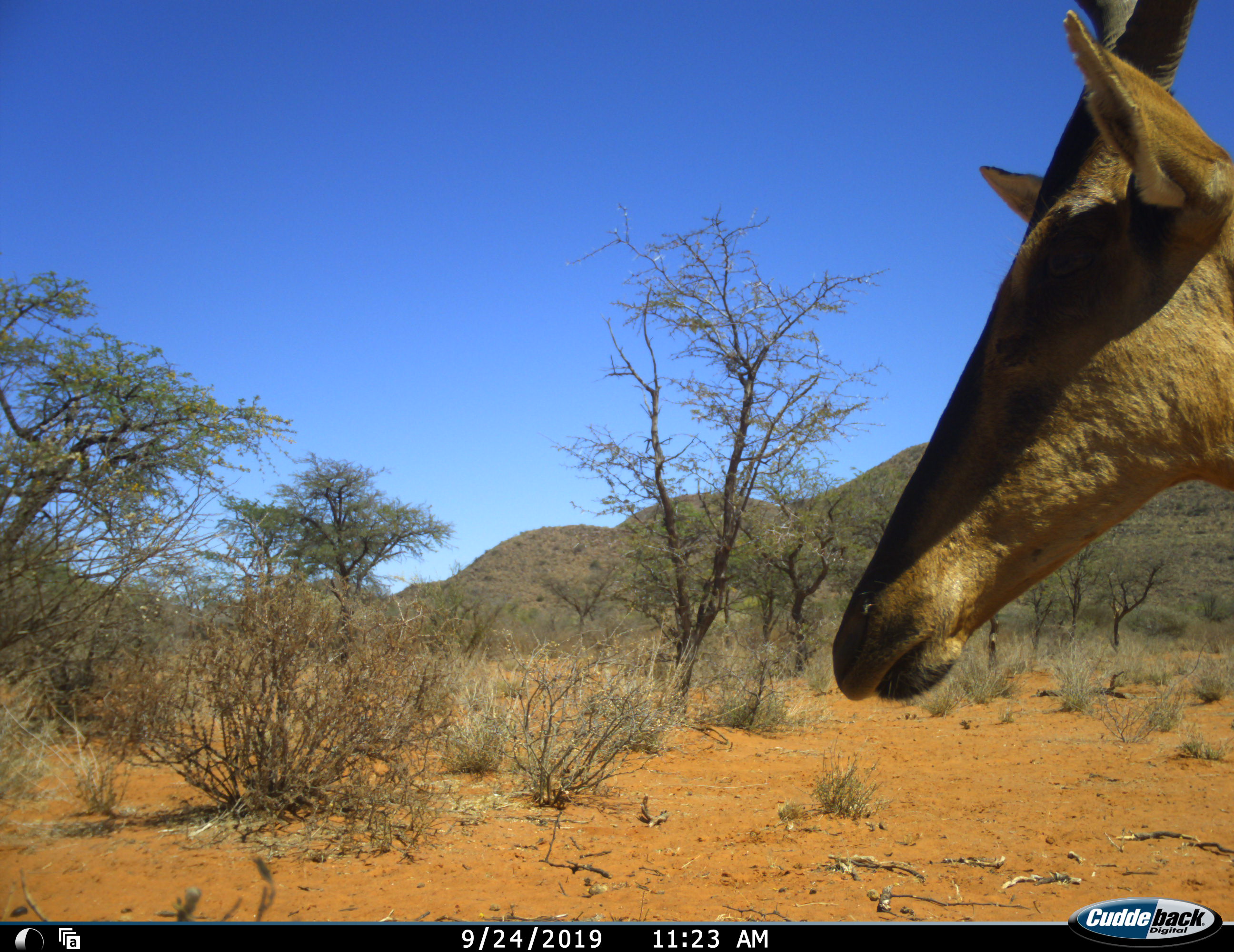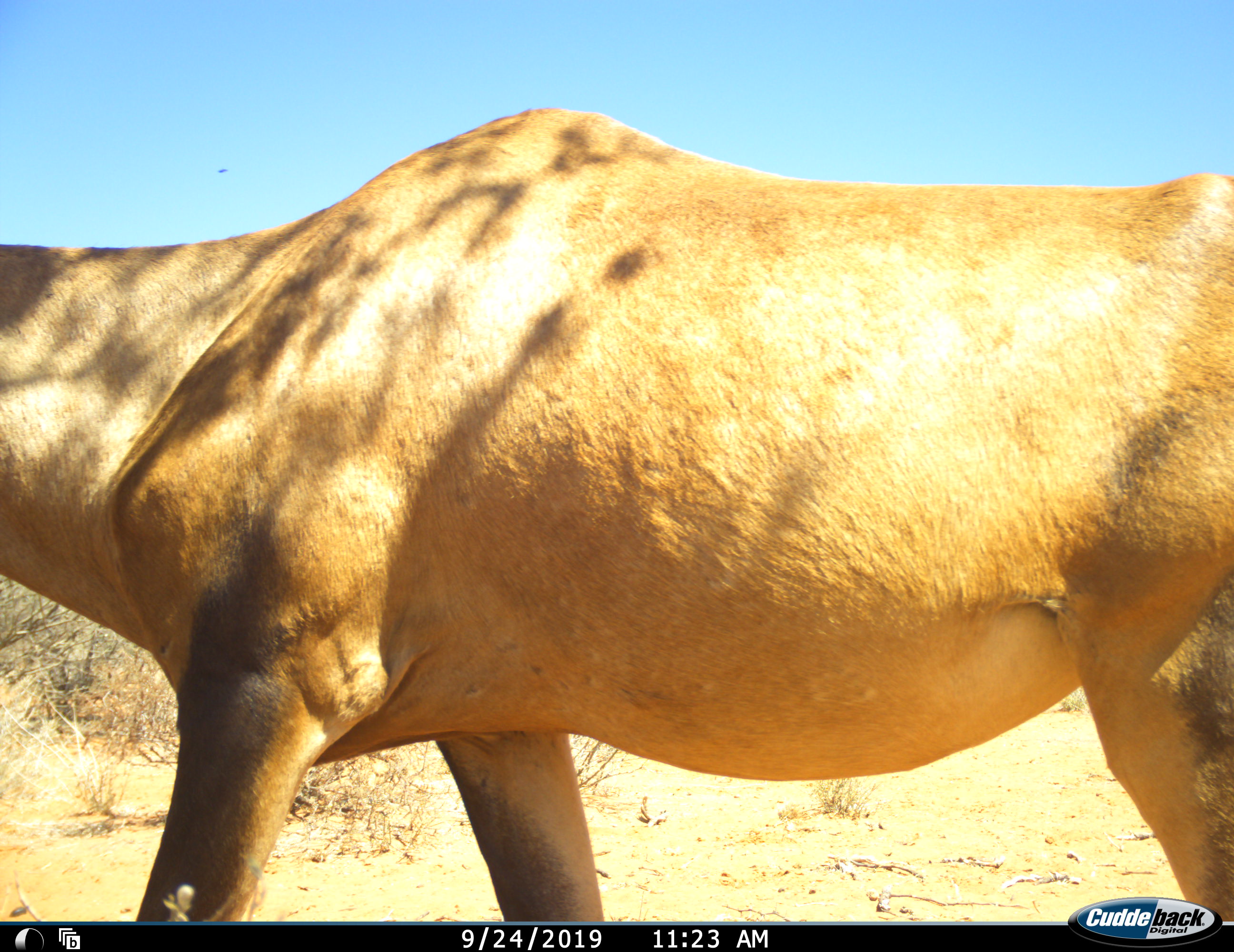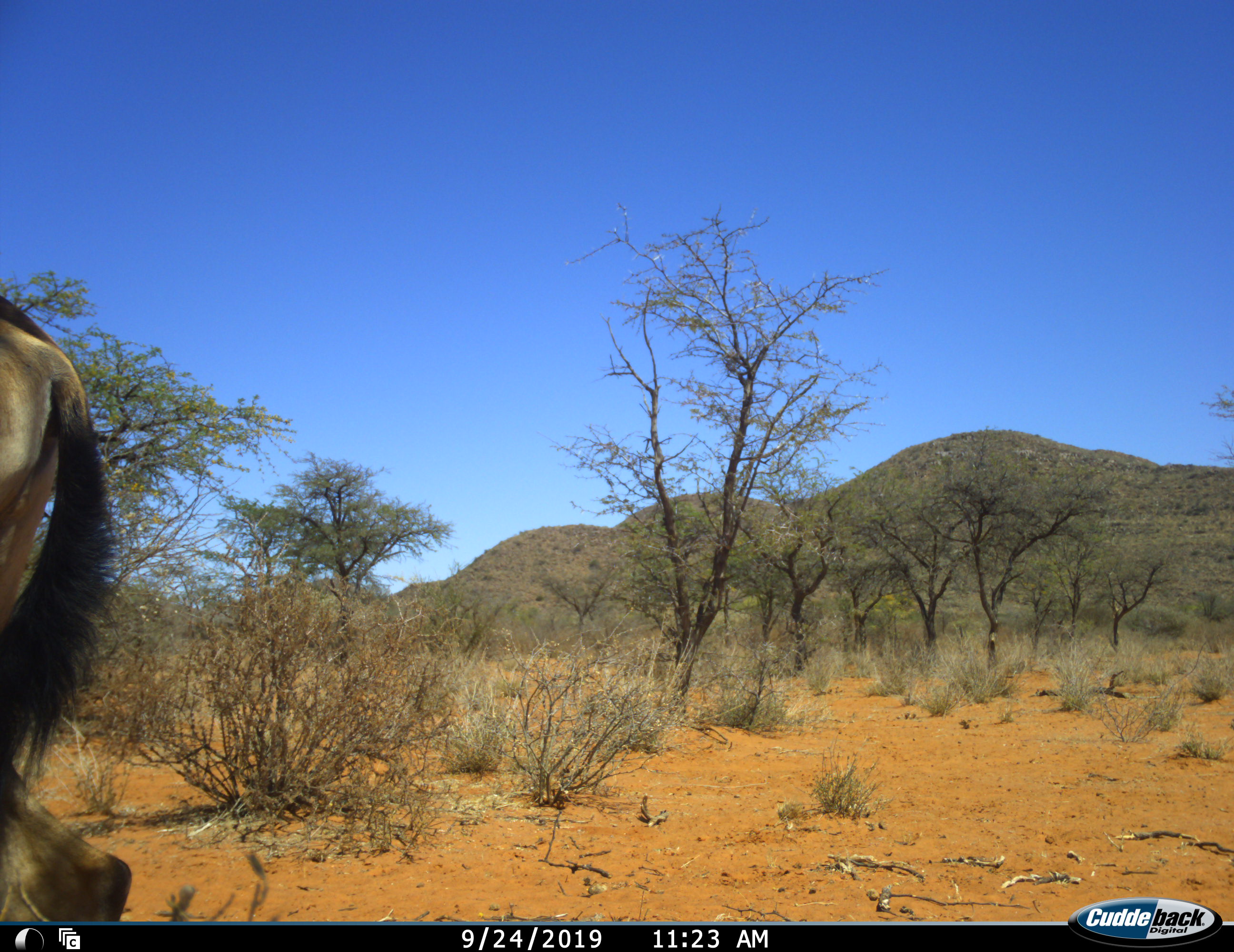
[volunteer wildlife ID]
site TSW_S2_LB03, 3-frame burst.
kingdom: Animalia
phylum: Chordata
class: Mammalia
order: Artiodactyla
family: Bovidae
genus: Alcelaphus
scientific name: Alcelaphus buselaphus caama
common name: red hartebeest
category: hartebeestred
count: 1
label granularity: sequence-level